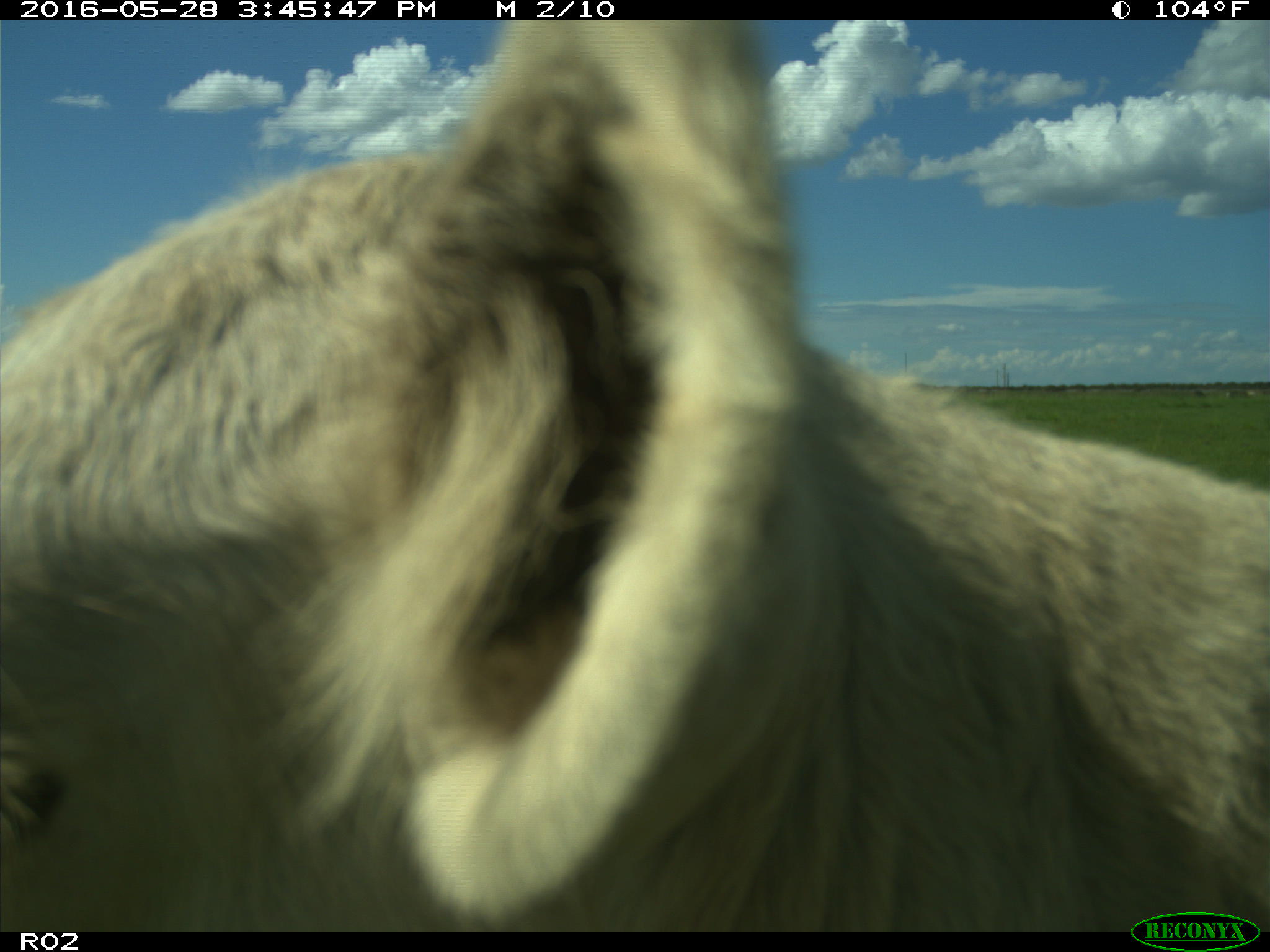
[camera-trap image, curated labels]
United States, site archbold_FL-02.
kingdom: Animalia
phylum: Chordata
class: Mammalia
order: Artiodactyla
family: Bovidae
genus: Bos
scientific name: Bos taurus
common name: domestic cow